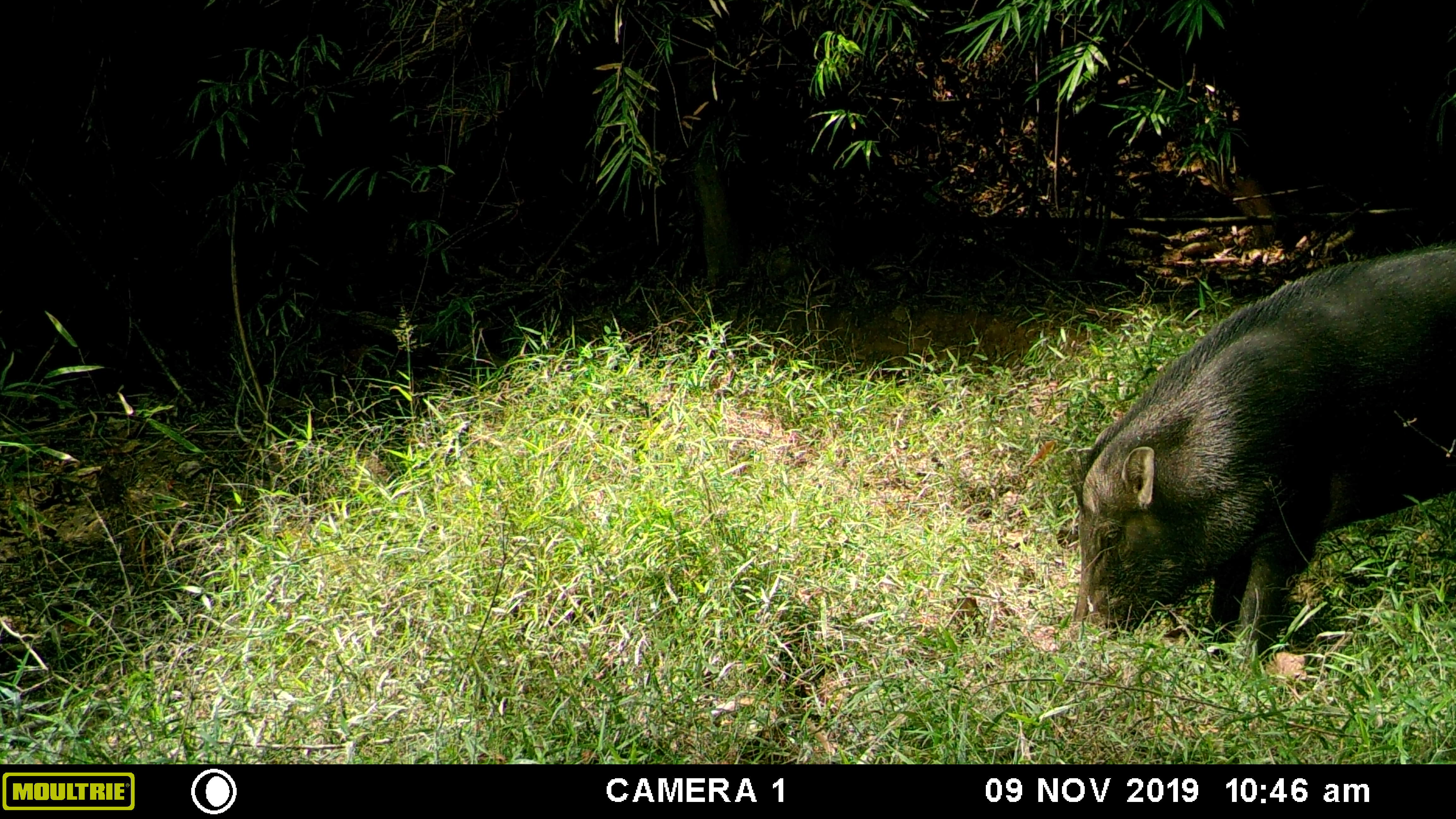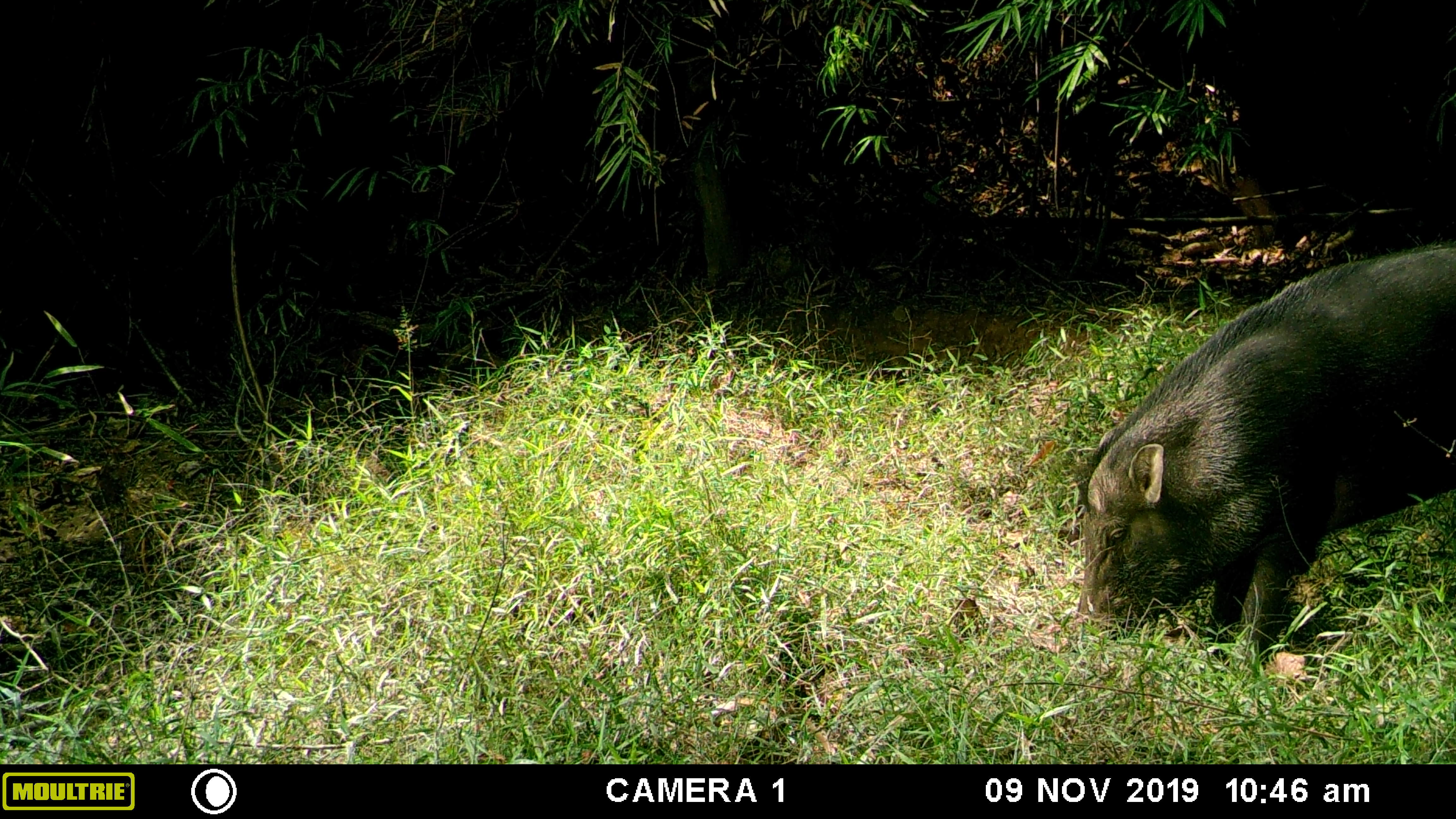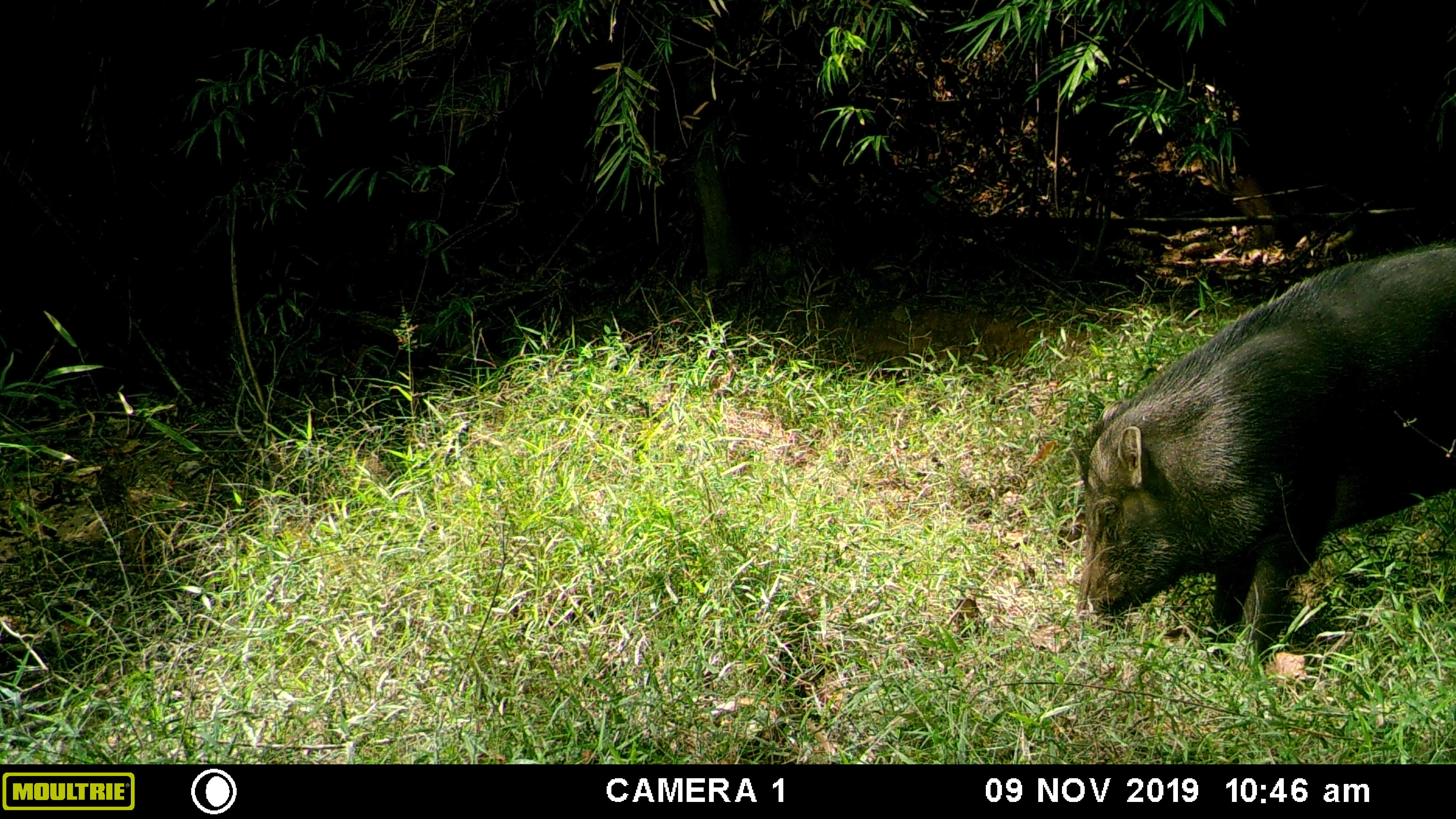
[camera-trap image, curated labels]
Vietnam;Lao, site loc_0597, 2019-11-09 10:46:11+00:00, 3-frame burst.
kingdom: Animalia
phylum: Chordata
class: Mammalia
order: Artiodactyla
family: Suidae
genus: Sus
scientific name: Sus scrofa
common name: eurasian wild pig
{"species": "eurasian wild pig (Sus scrofa)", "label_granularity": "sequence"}